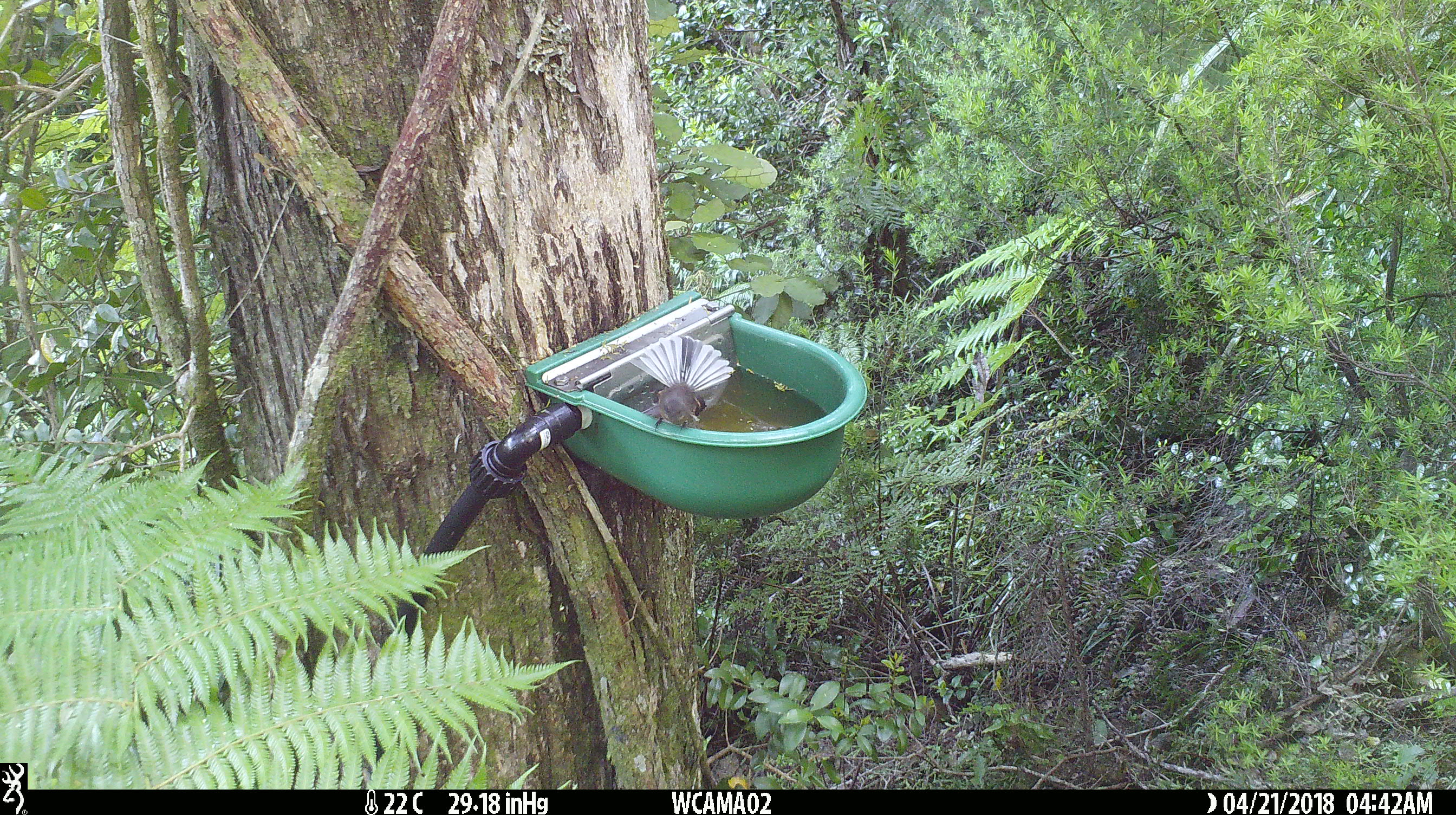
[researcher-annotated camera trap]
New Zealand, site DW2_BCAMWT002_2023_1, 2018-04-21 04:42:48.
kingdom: Animalia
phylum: Chordata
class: Aves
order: Passeriformes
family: Rhipiduridae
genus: Rhipidura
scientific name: Rhipidura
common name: fantails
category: fantail